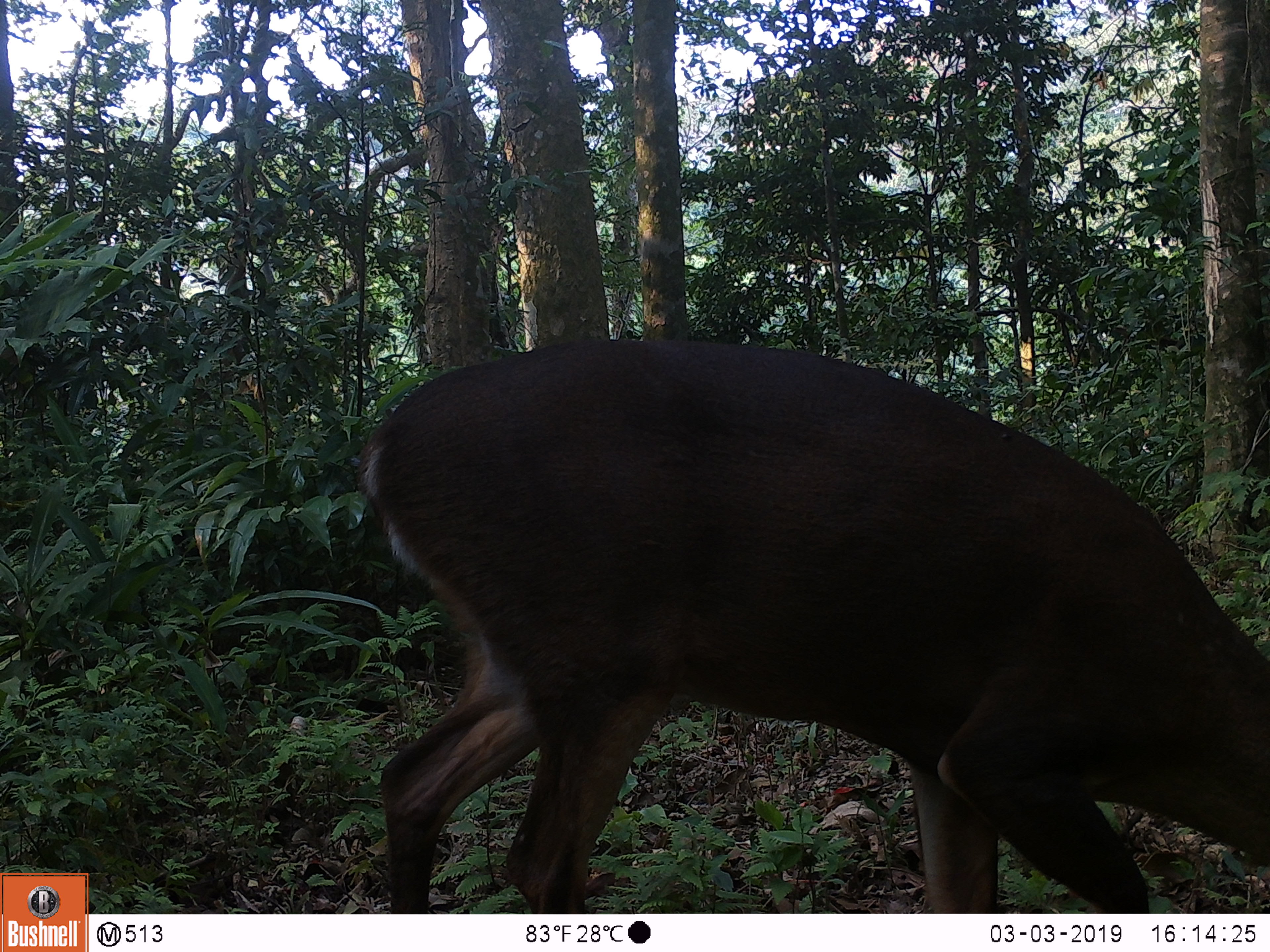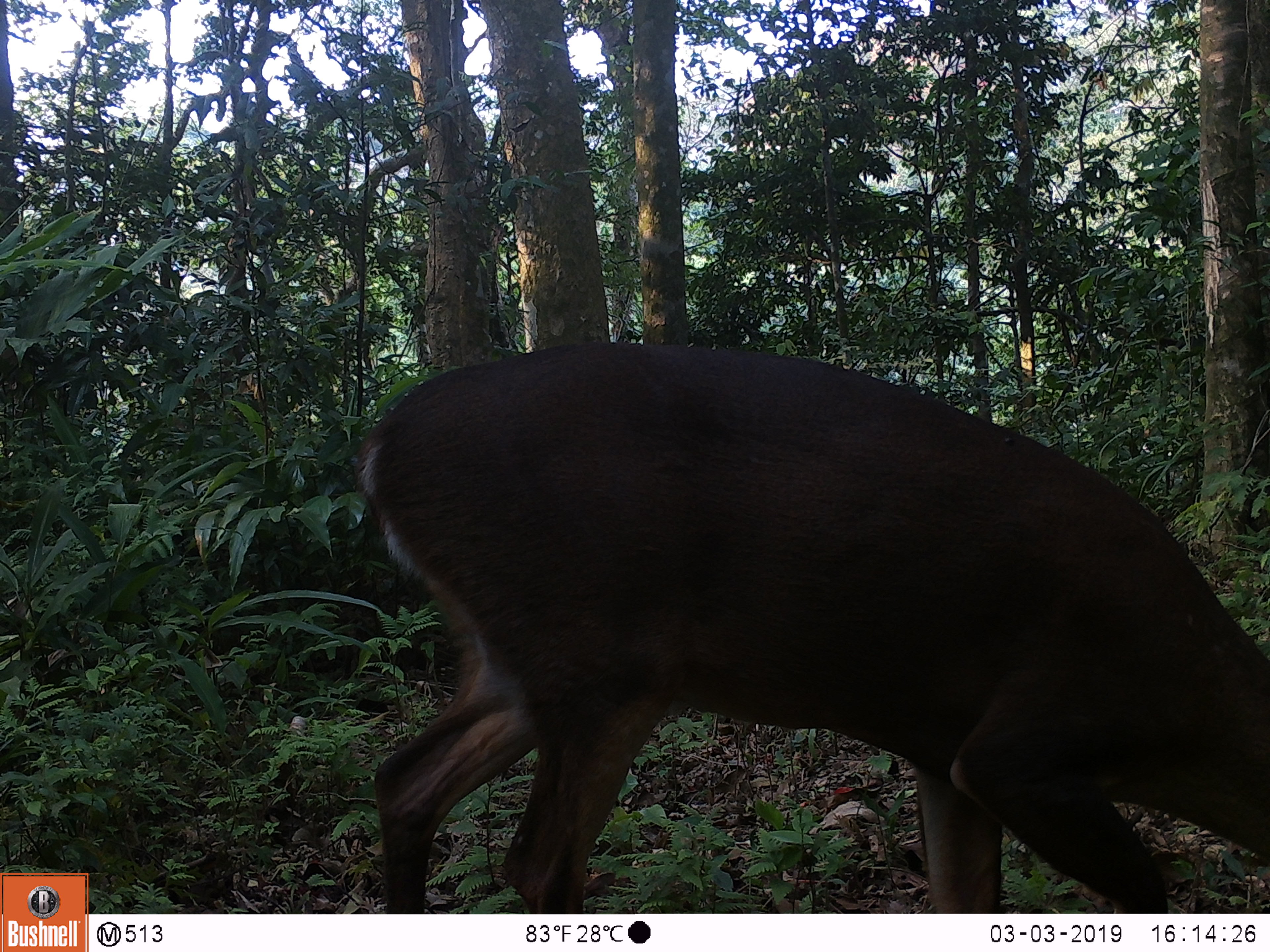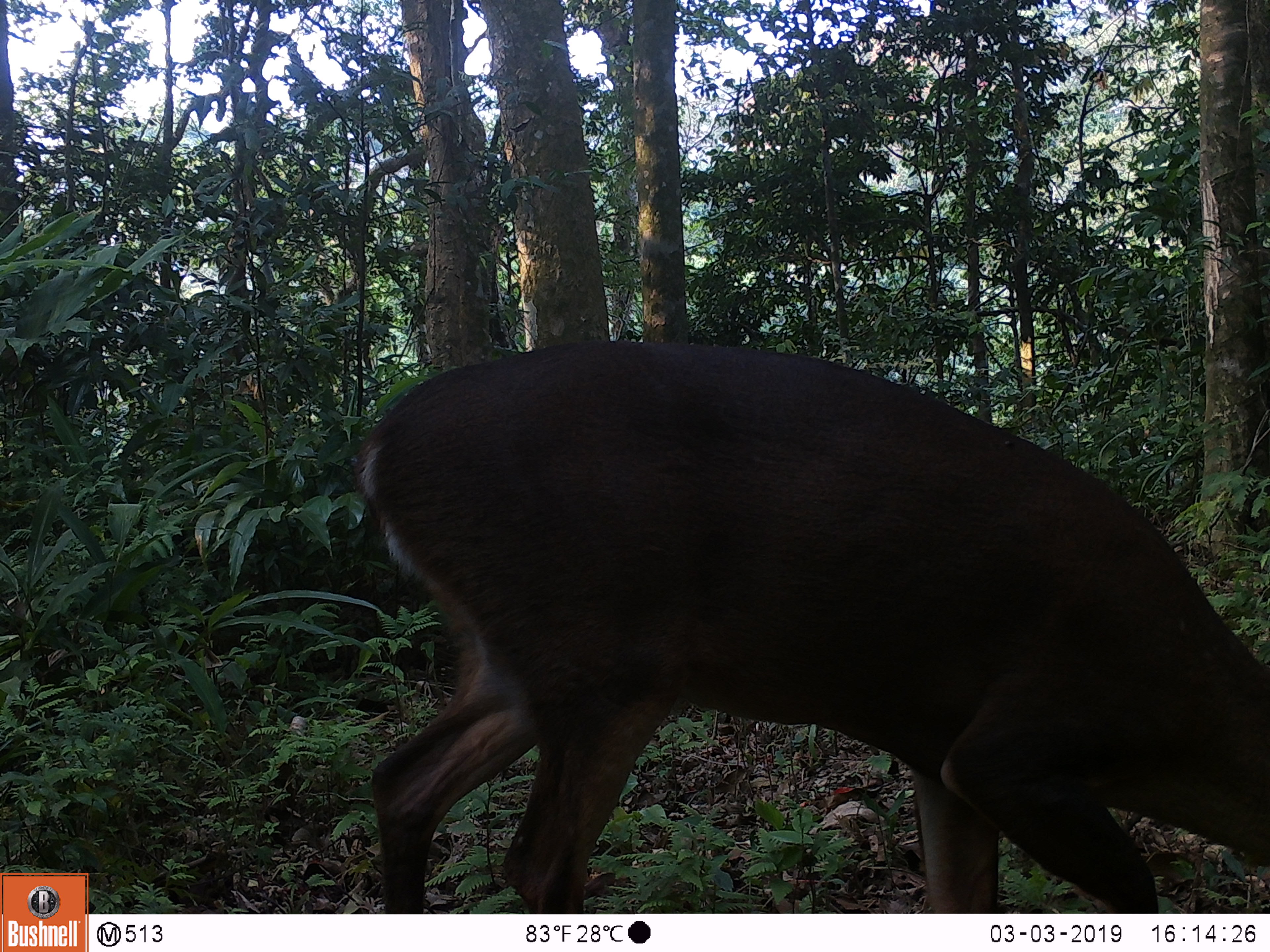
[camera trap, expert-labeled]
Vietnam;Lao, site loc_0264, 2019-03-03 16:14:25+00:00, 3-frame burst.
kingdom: Animalia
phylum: Chordata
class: Mammalia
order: Artiodactyla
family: Cervidae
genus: Muntiacus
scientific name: Muntiacus vuquangensis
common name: large-antlered muntjac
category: large antlered muntjac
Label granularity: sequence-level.